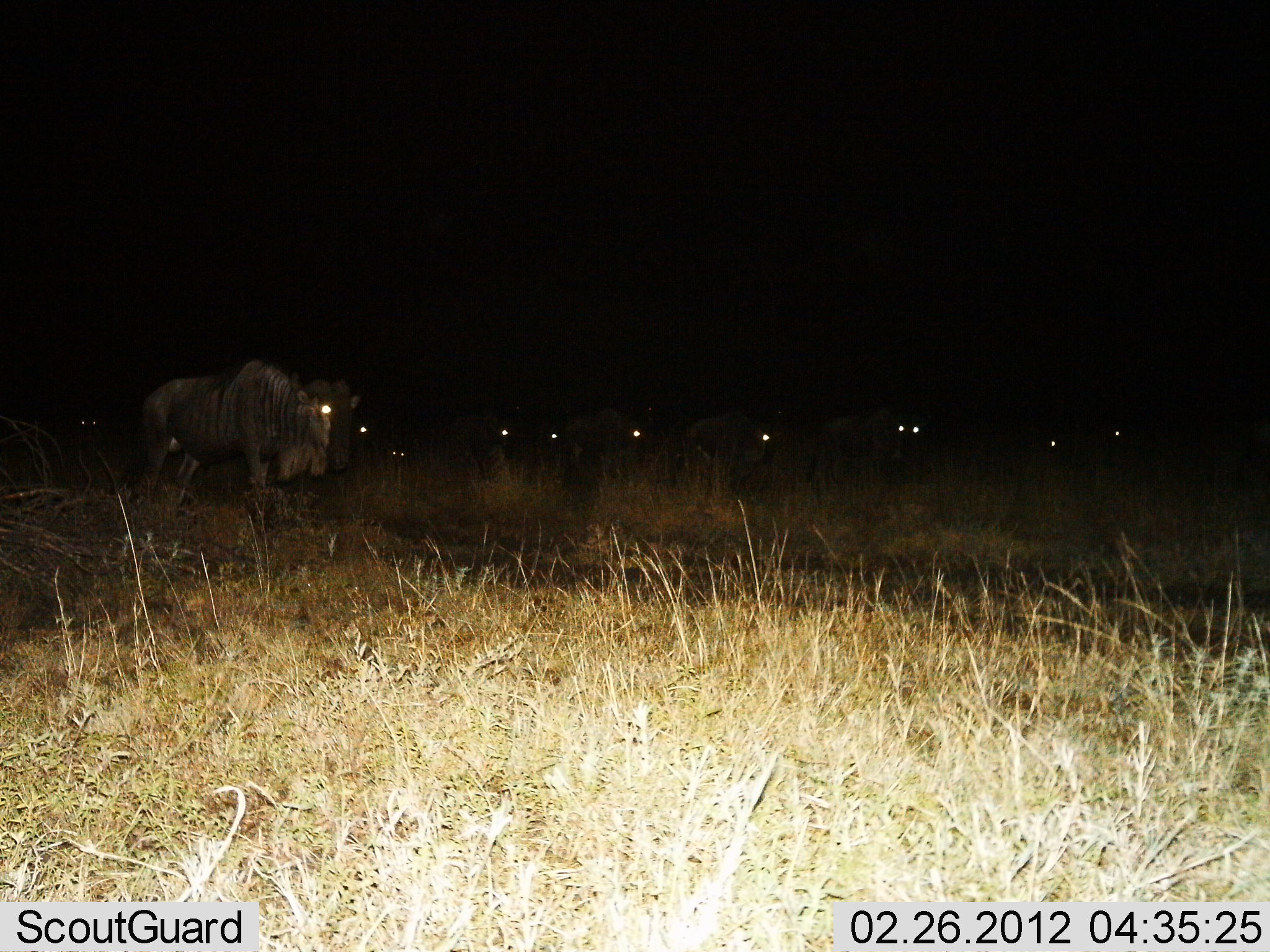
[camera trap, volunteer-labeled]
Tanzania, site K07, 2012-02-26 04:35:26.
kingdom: Animalia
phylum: Chordata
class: Mammalia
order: Artiodactyla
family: Bovidae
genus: Connochaetes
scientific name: Connochaetes taurinus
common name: blue wildebeest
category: wildebeest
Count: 11-50.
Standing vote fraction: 54%.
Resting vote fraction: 17%.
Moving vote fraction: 67%.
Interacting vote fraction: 4%.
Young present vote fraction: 0%.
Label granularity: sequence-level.